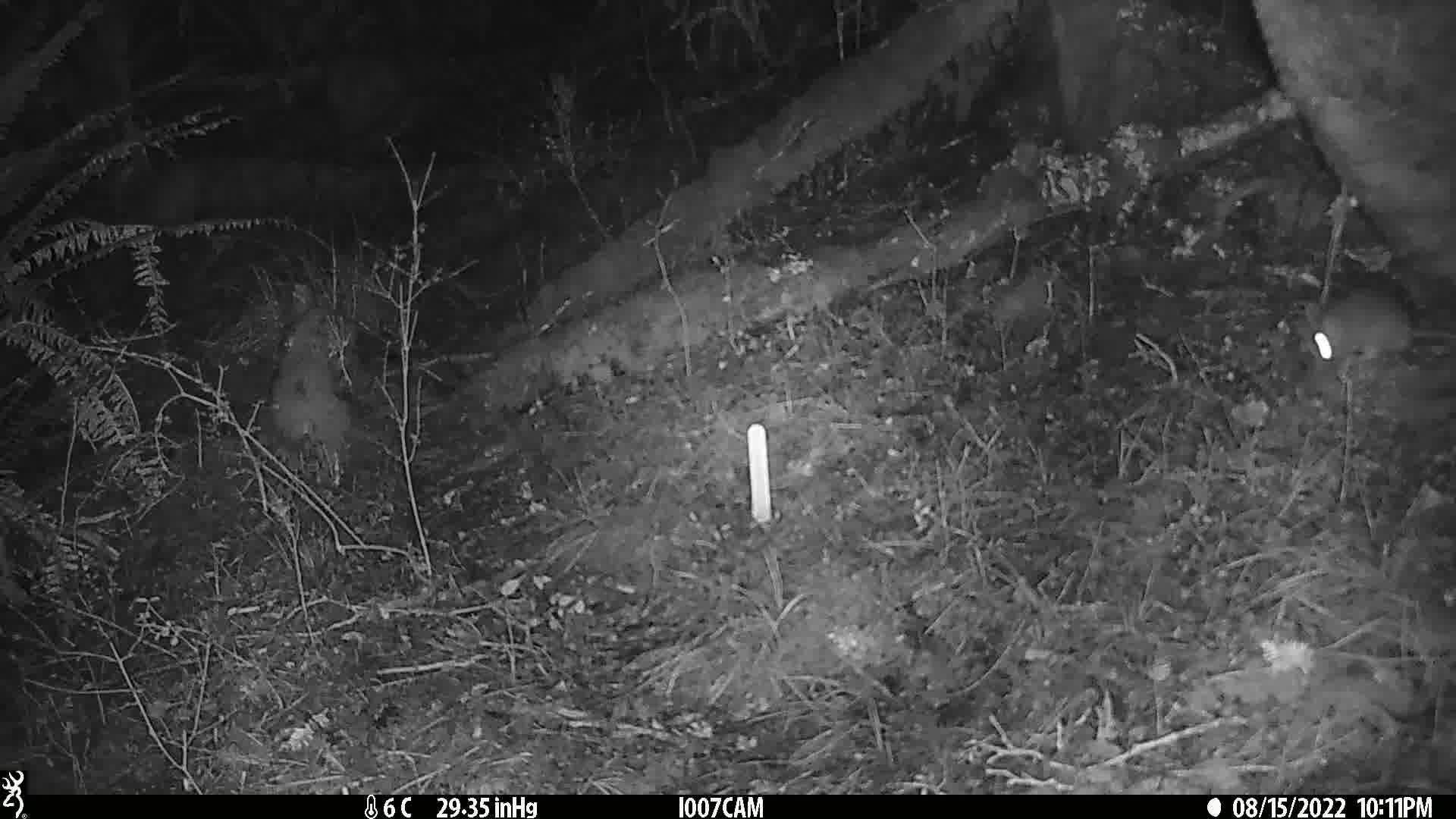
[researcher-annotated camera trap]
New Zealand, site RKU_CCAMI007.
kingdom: Animalia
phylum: Chordata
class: Mammalia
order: Rodentia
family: Muridae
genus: Rattus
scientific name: Rattus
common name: rat